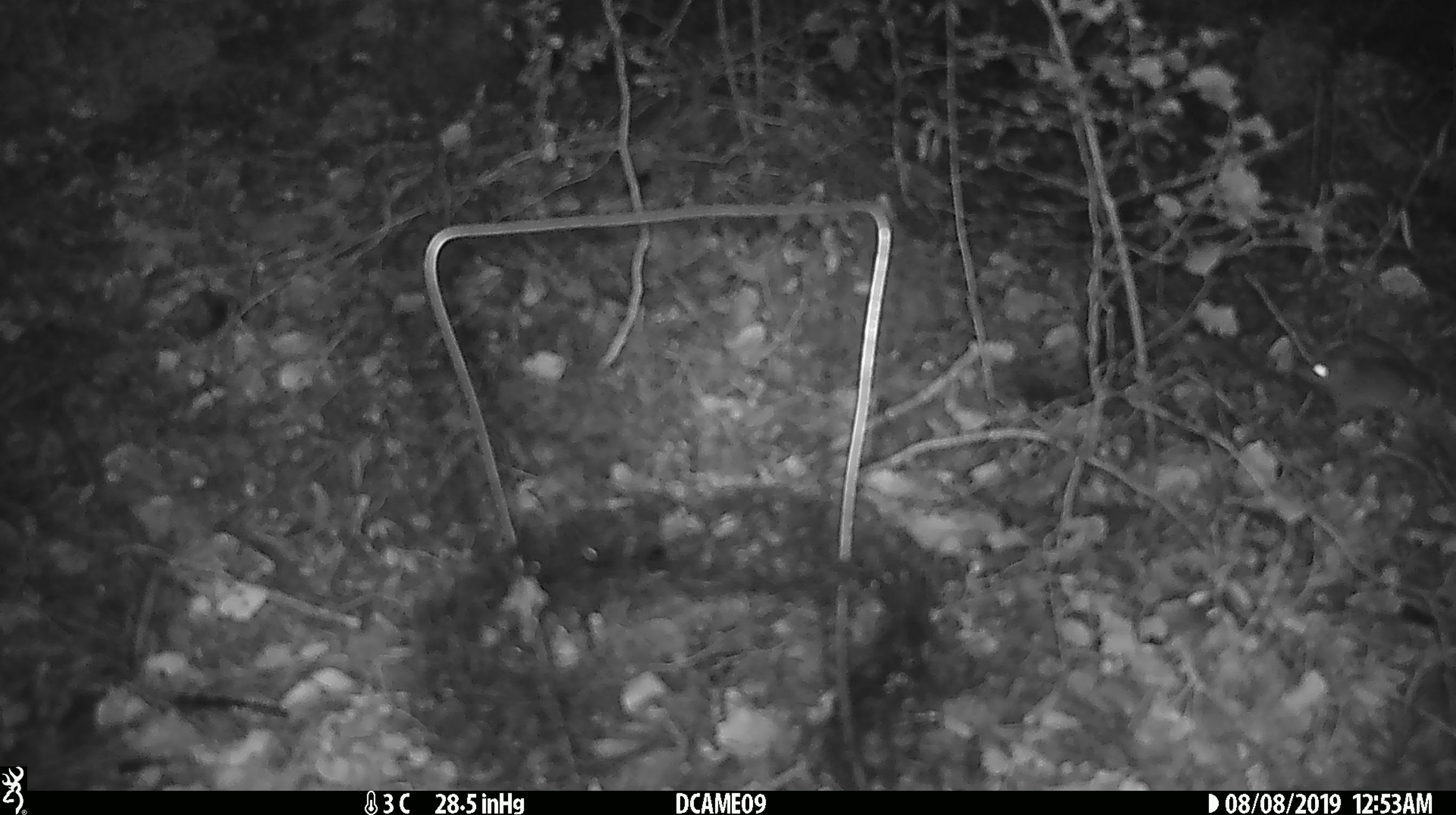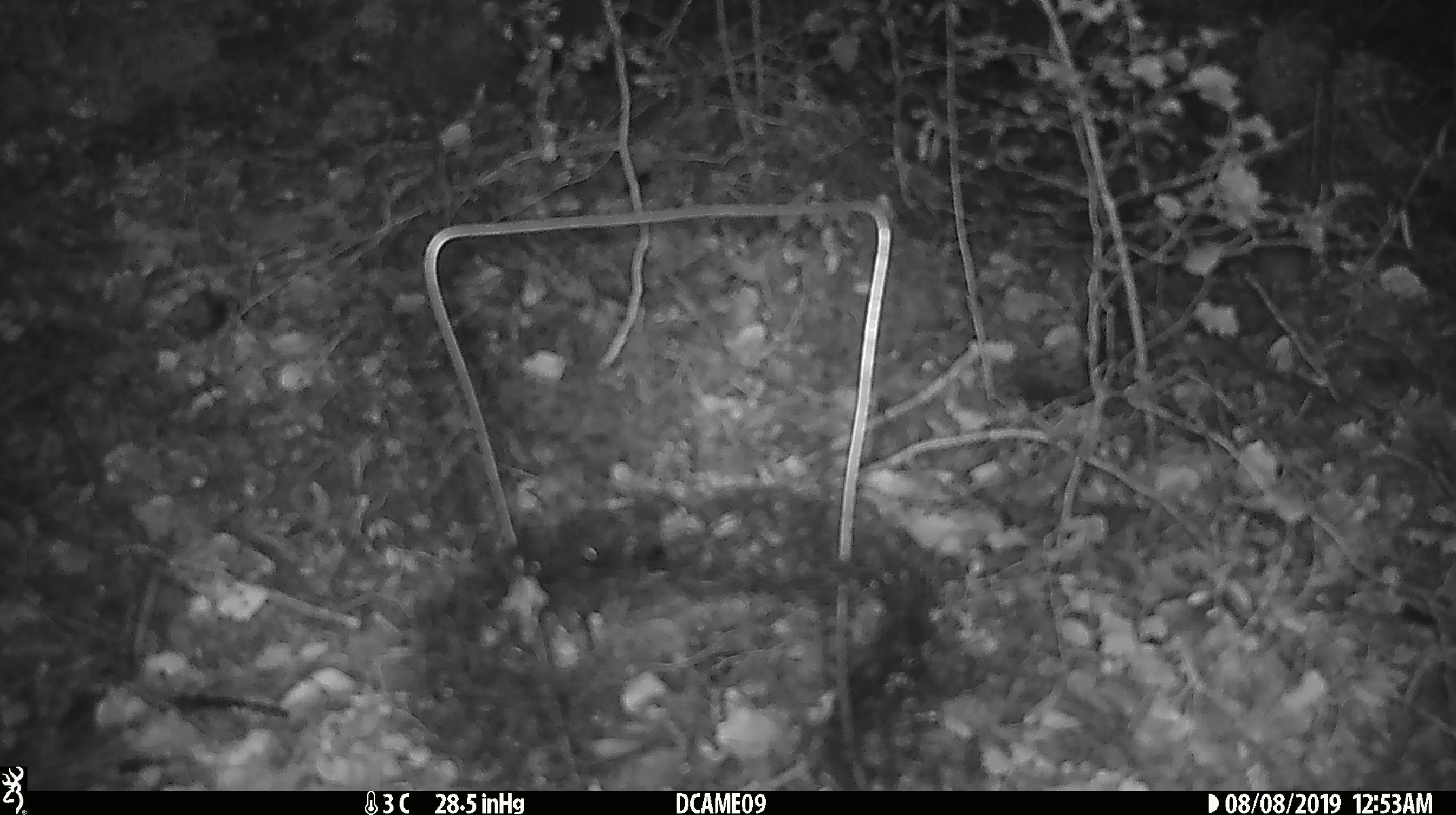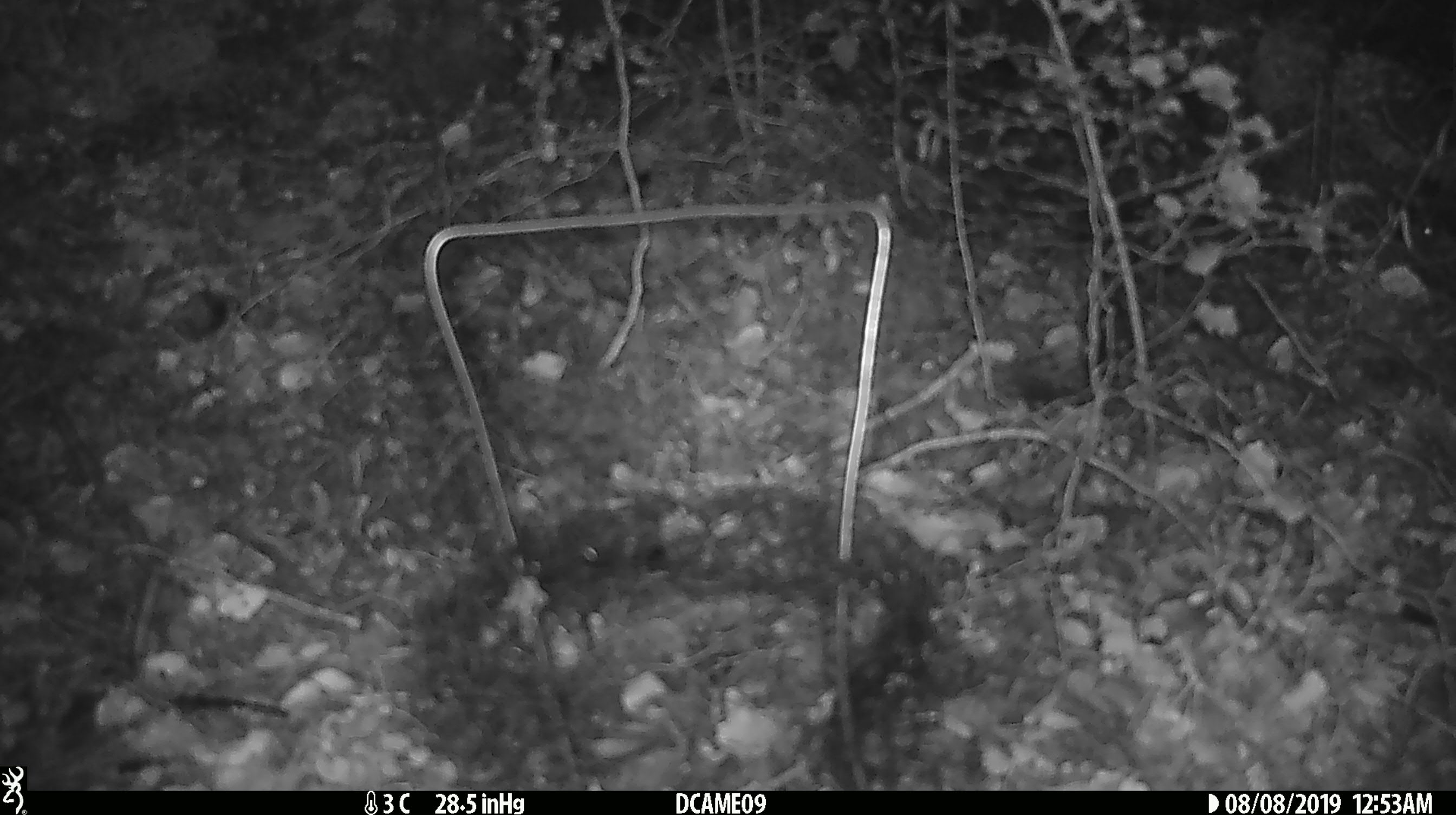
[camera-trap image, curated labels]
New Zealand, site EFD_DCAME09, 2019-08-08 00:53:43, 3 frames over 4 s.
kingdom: Animalia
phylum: Chordata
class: Mammalia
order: Rodentia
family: Muridae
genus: Mus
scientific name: Mus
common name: mouse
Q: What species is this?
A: Mouse (Mus).